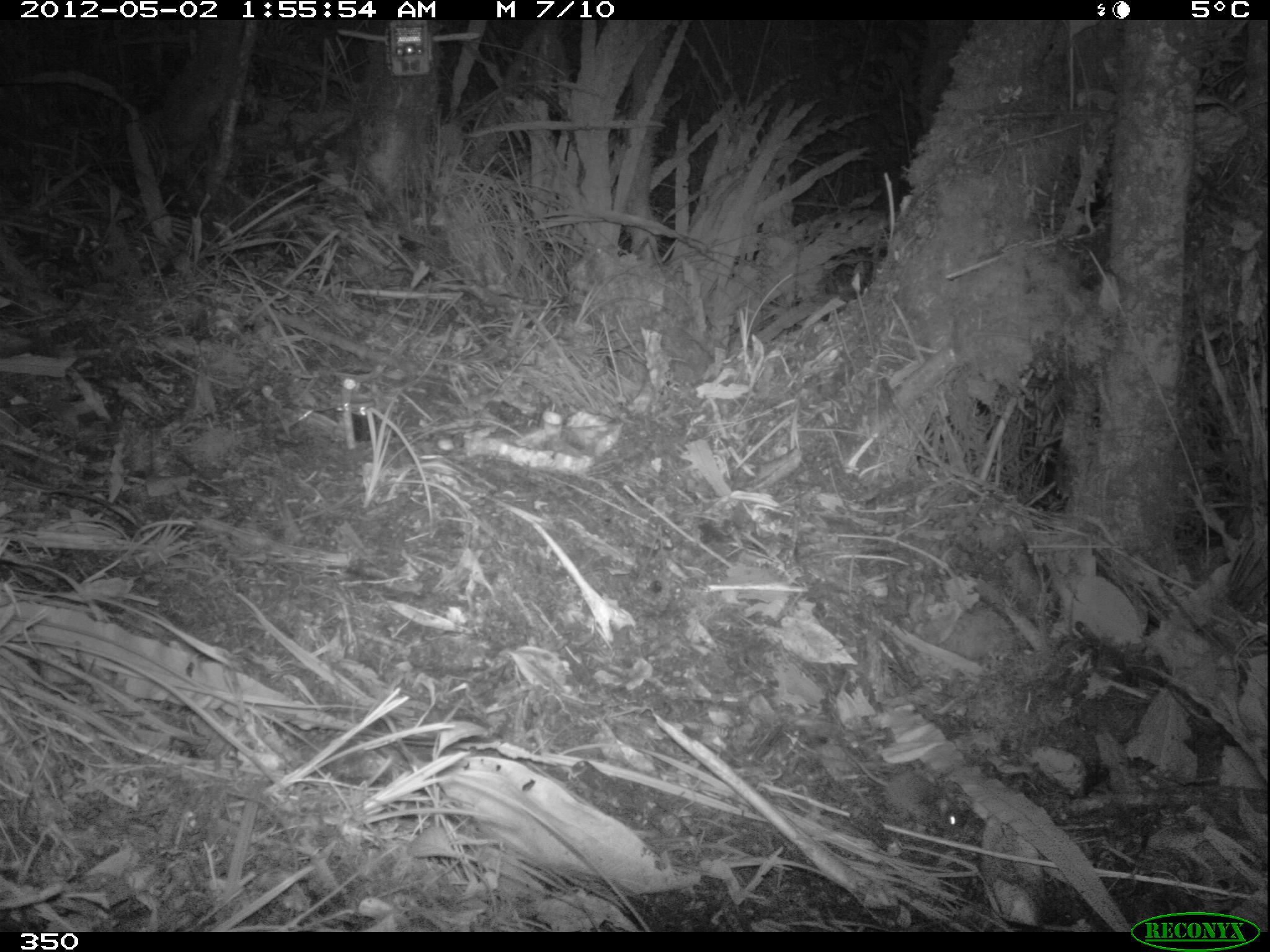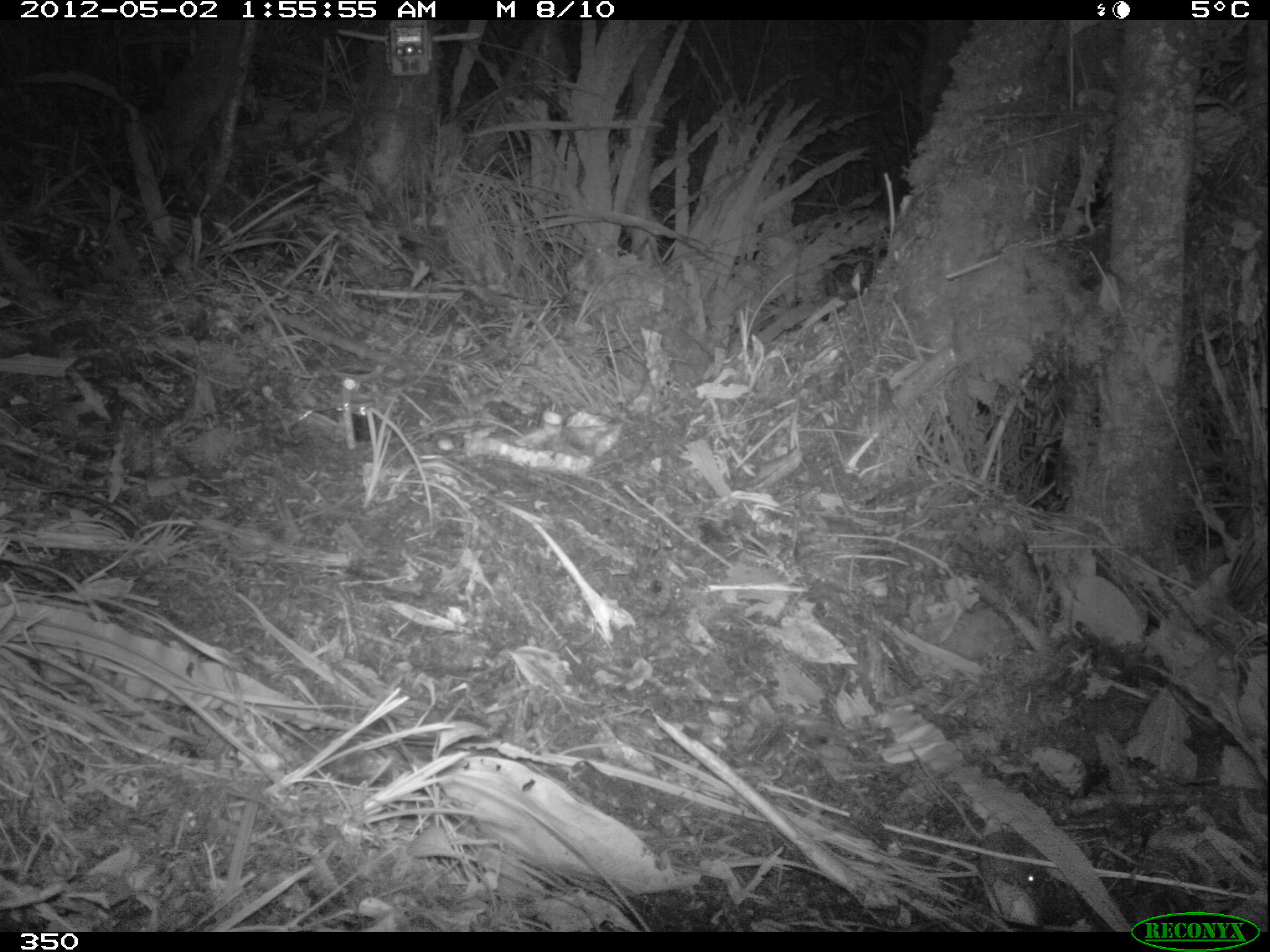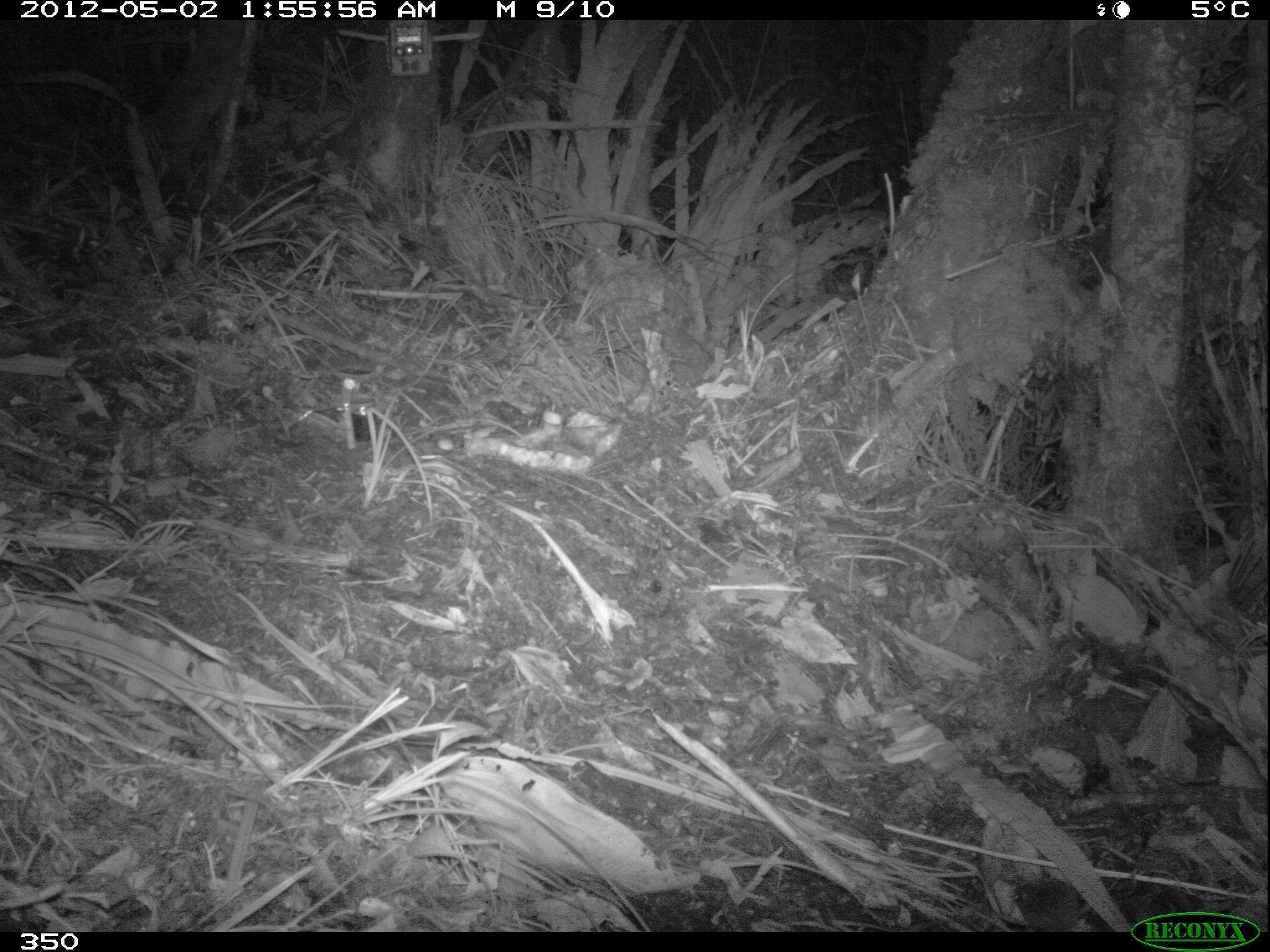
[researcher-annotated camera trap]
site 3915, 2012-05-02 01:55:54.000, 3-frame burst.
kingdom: Animalia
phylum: Chordata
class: Mammalia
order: Rodentia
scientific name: Rodentia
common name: rodents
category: unknown rodent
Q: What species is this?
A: Unknown rodent (rodents) (Rodentia).